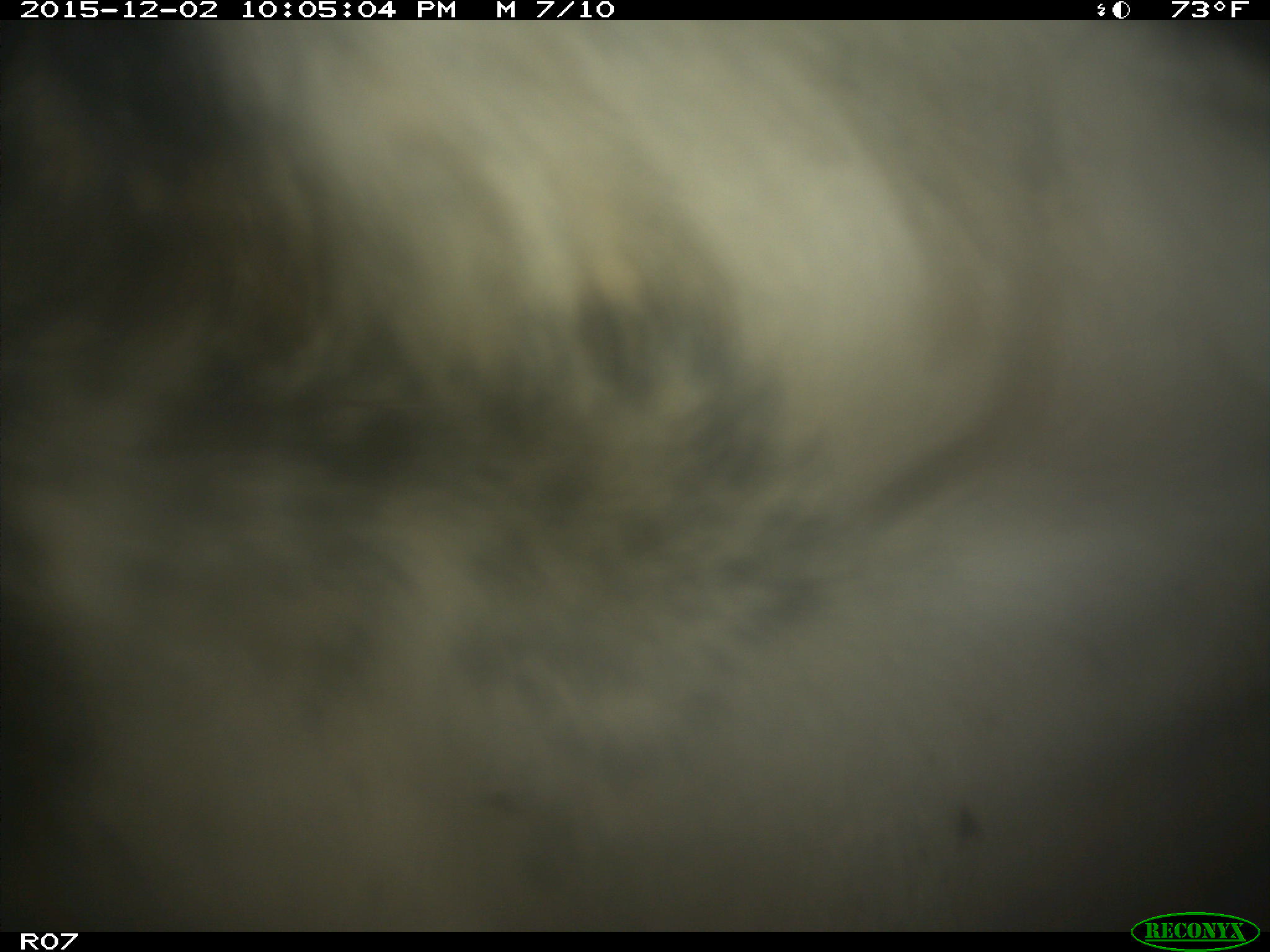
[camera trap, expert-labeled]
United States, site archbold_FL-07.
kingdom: Animalia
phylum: Chordata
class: Mammalia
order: Artiodactyla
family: Bovidae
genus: Bos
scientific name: Bos taurus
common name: domestic cow